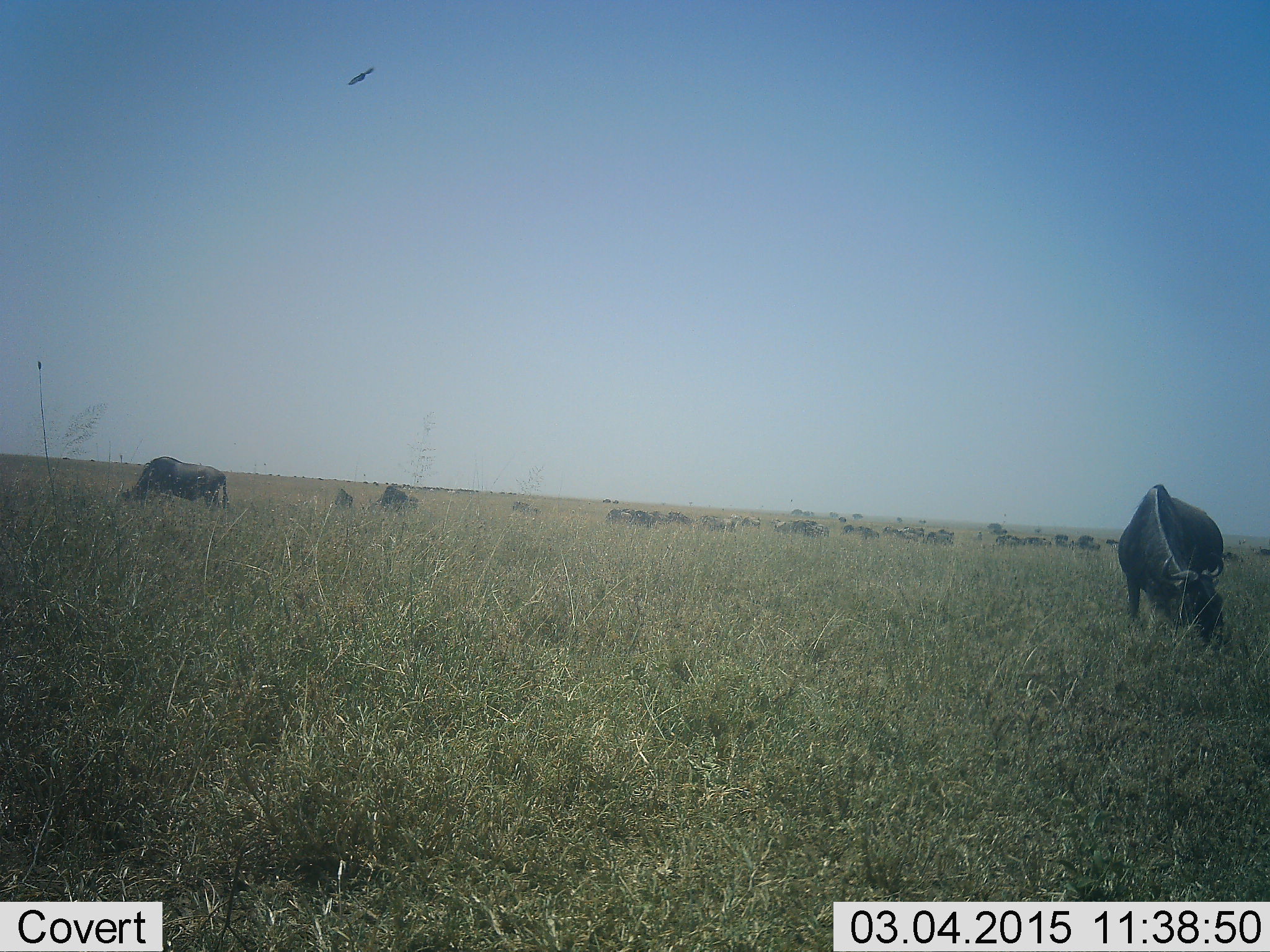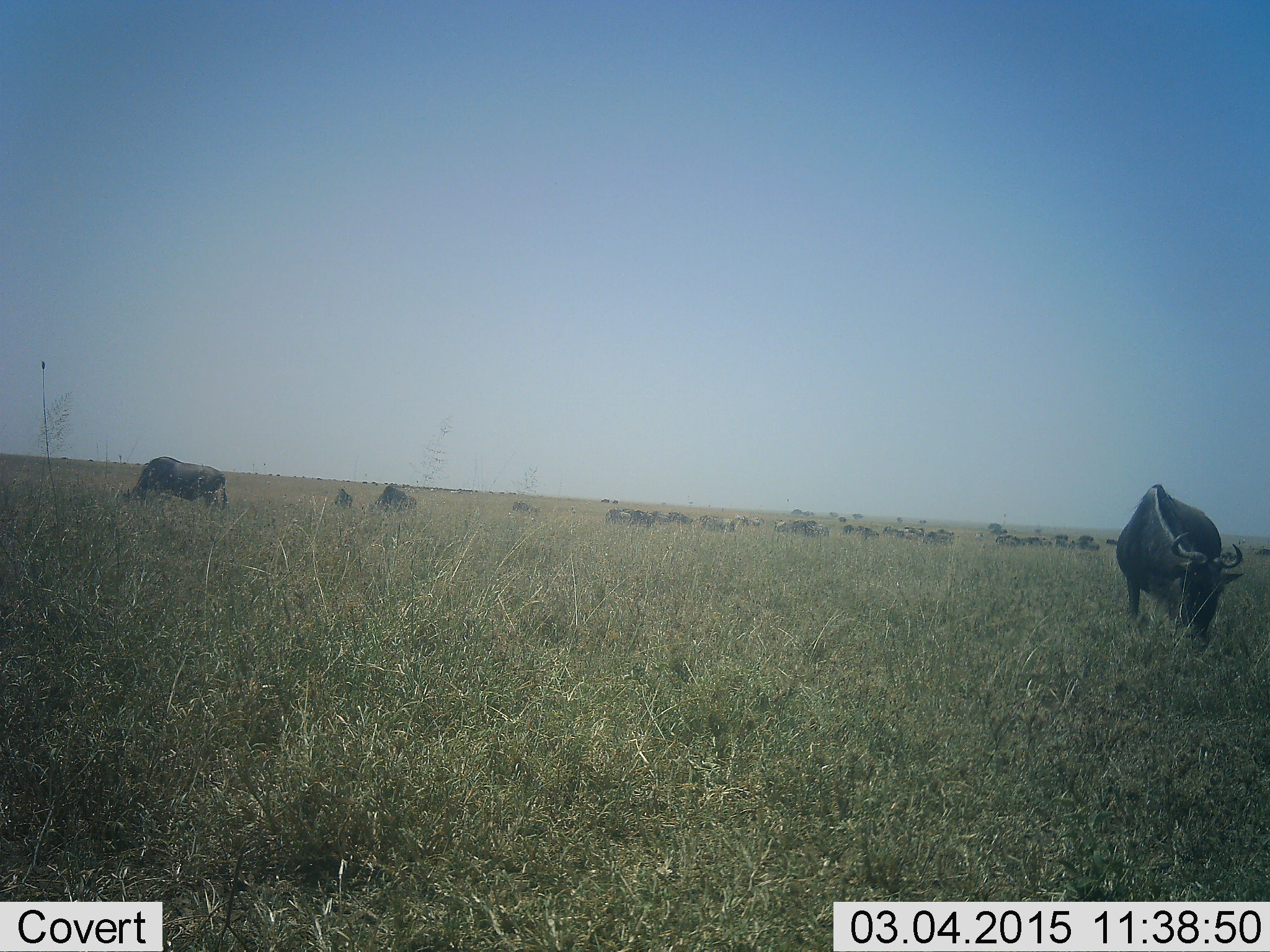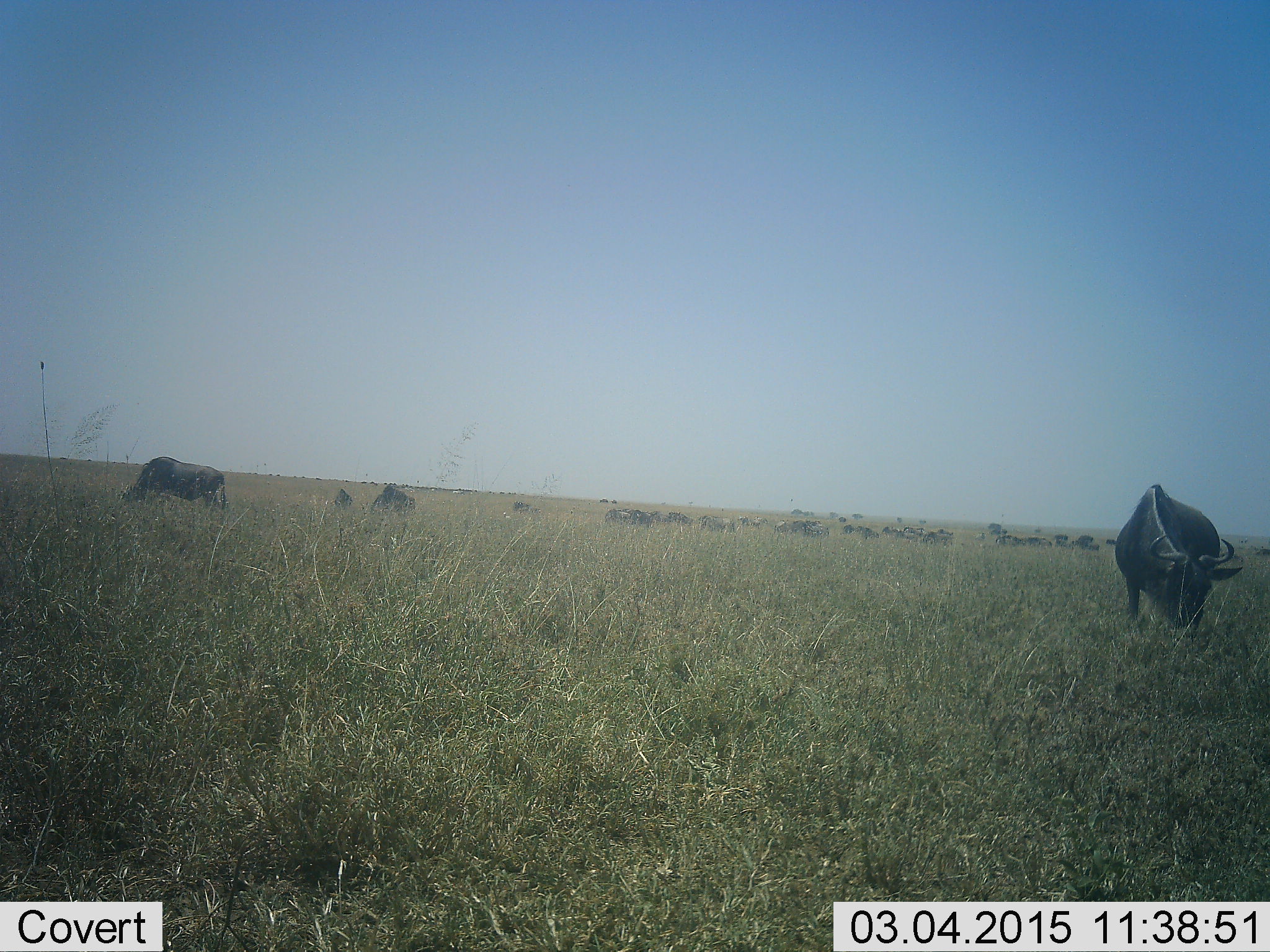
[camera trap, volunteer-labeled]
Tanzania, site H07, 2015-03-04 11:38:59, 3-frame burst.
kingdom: Animalia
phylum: Chordata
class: Mammalia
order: Artiodactyla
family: Bovidae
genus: Connochaetes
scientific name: Connochaetes taurinus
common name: blue wildebeest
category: wildebeest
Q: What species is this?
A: Wildebeest (blue wildebeest) (Connochaetes taurinus).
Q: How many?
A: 11-50.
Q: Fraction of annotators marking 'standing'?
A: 40%.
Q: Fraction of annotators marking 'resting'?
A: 13%.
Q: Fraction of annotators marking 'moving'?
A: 27%.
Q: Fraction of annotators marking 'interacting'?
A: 13%.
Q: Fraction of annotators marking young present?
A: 7%.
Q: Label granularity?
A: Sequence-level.